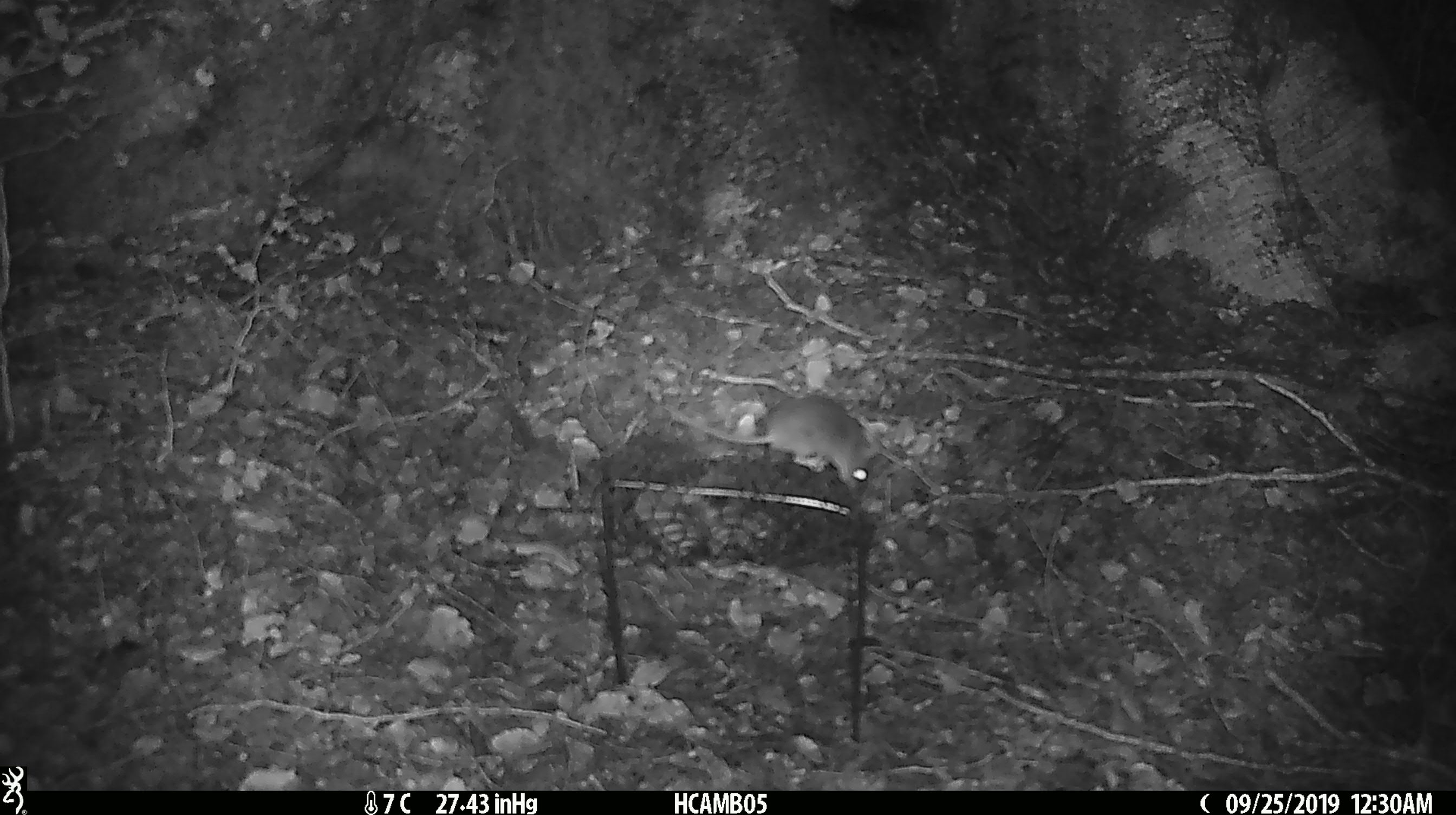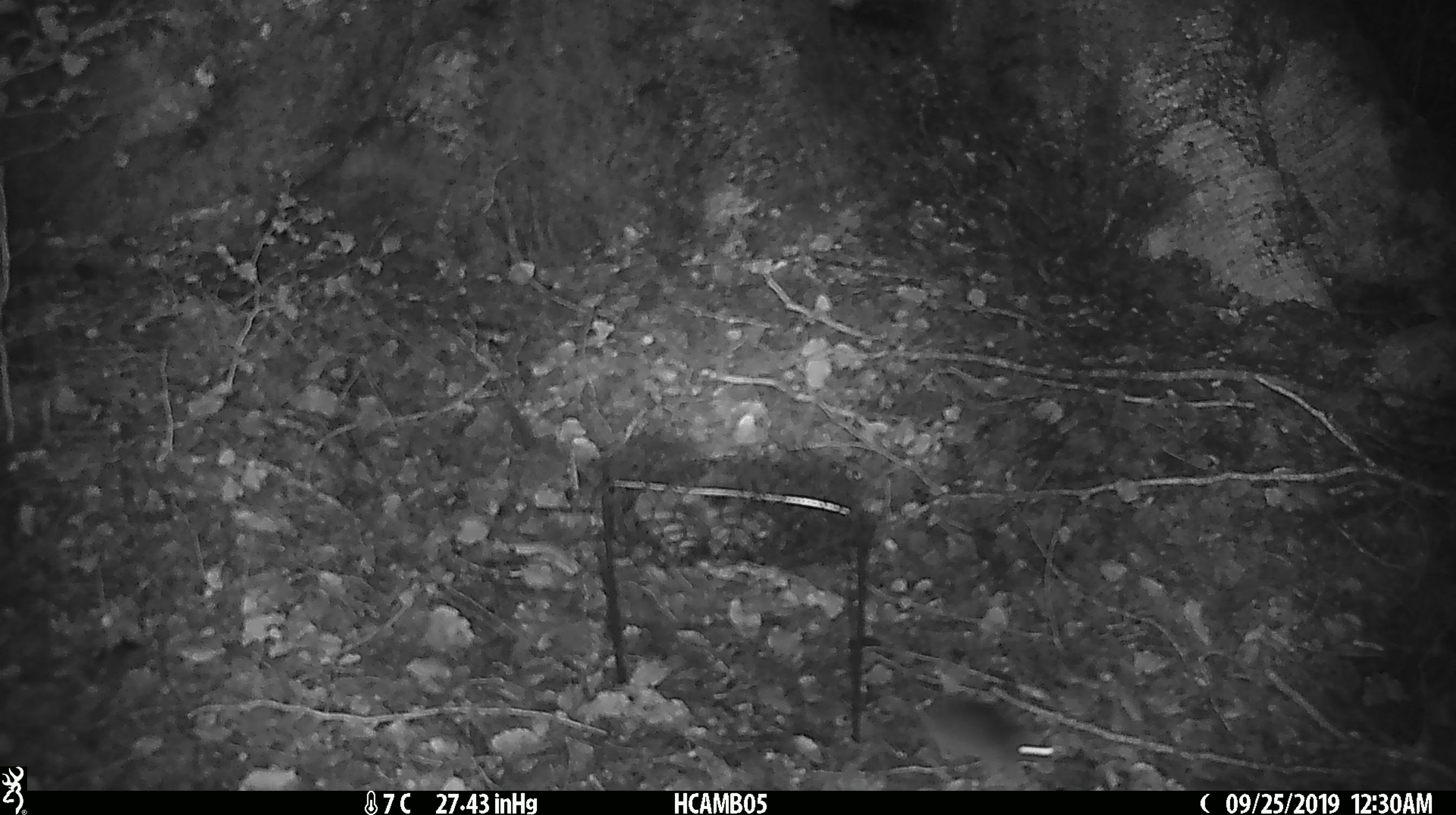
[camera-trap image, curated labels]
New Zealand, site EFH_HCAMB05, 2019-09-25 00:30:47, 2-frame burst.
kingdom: Animalia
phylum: Chordata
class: Mammalia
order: Rodentia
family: Muridae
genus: Mus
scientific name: Mus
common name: mouse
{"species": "mouse (Mus)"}